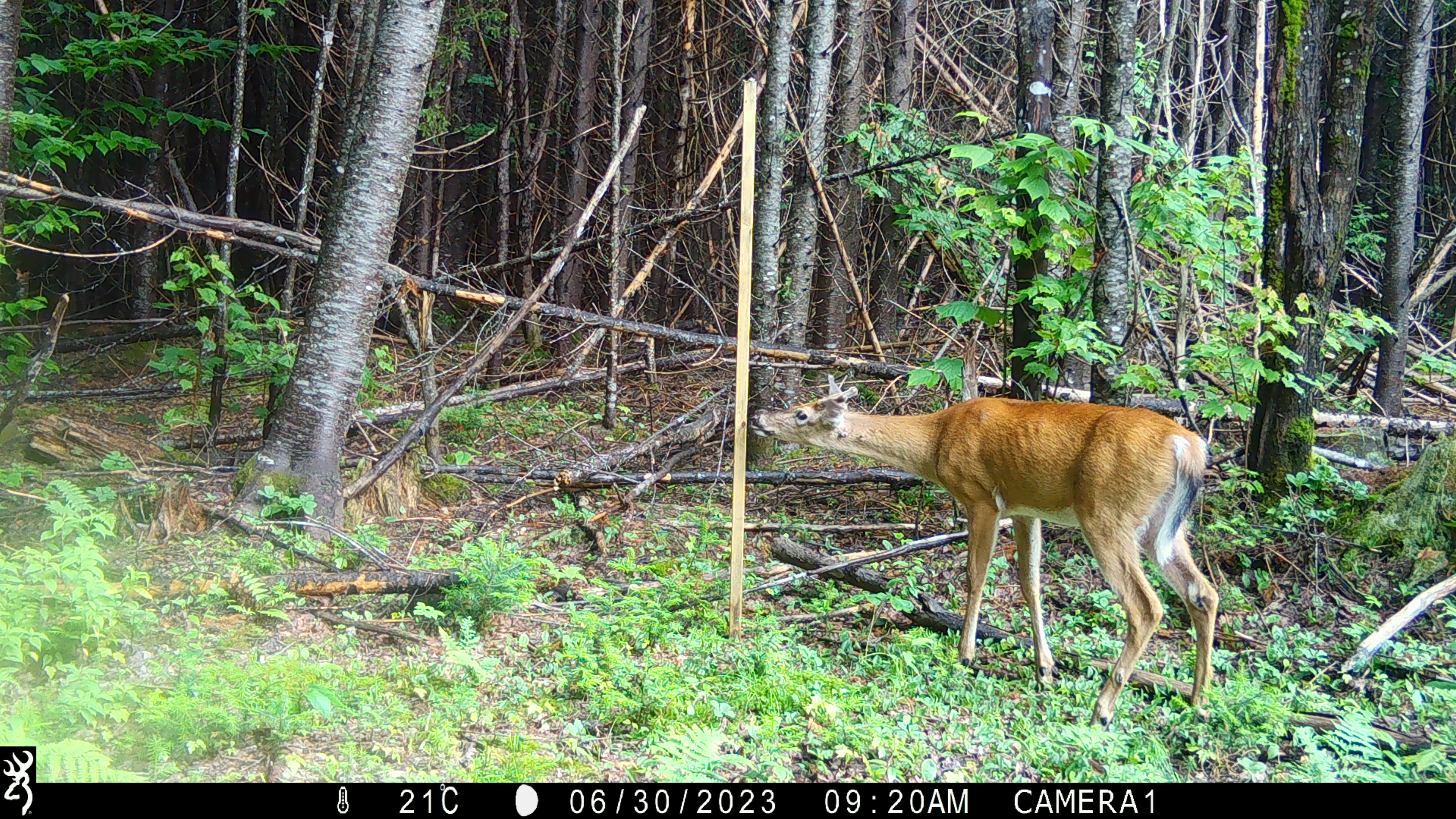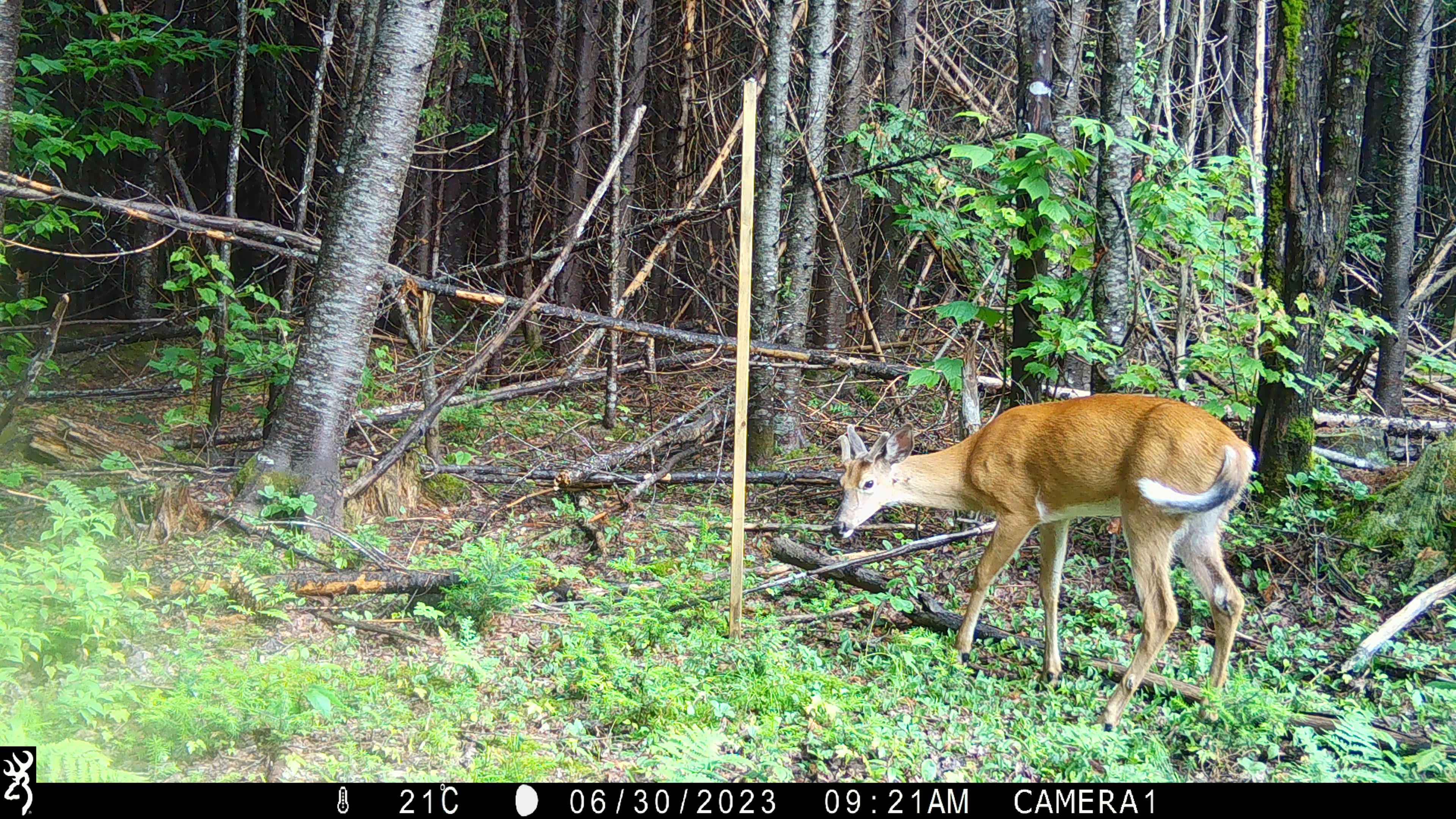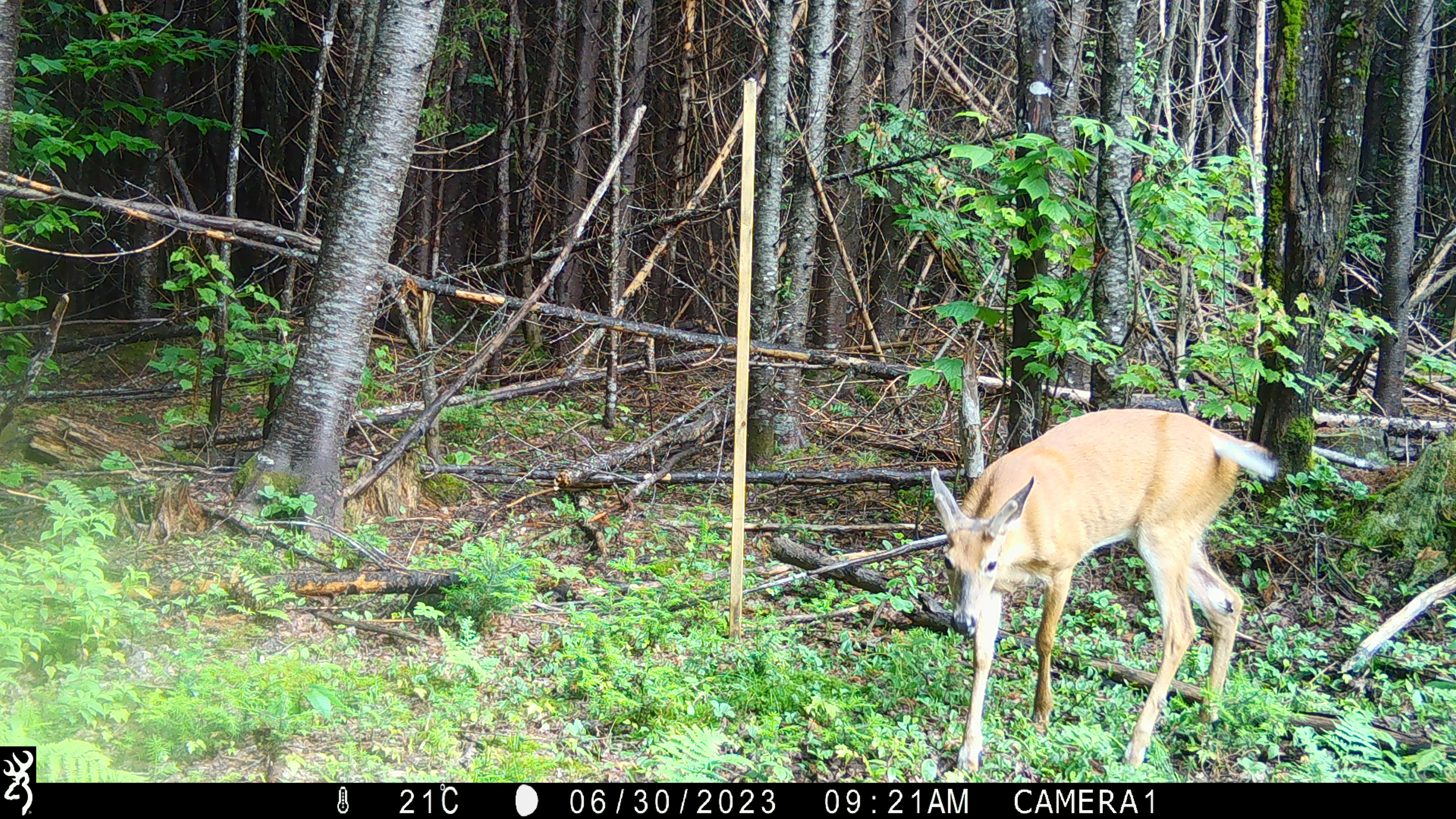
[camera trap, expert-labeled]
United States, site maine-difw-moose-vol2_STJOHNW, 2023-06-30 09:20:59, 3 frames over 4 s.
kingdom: Animalia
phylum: Chordata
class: Mammalia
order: Artiodactyla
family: Cervidae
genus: Odocoileus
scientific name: Odocoileus virginianus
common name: white-tailed deer